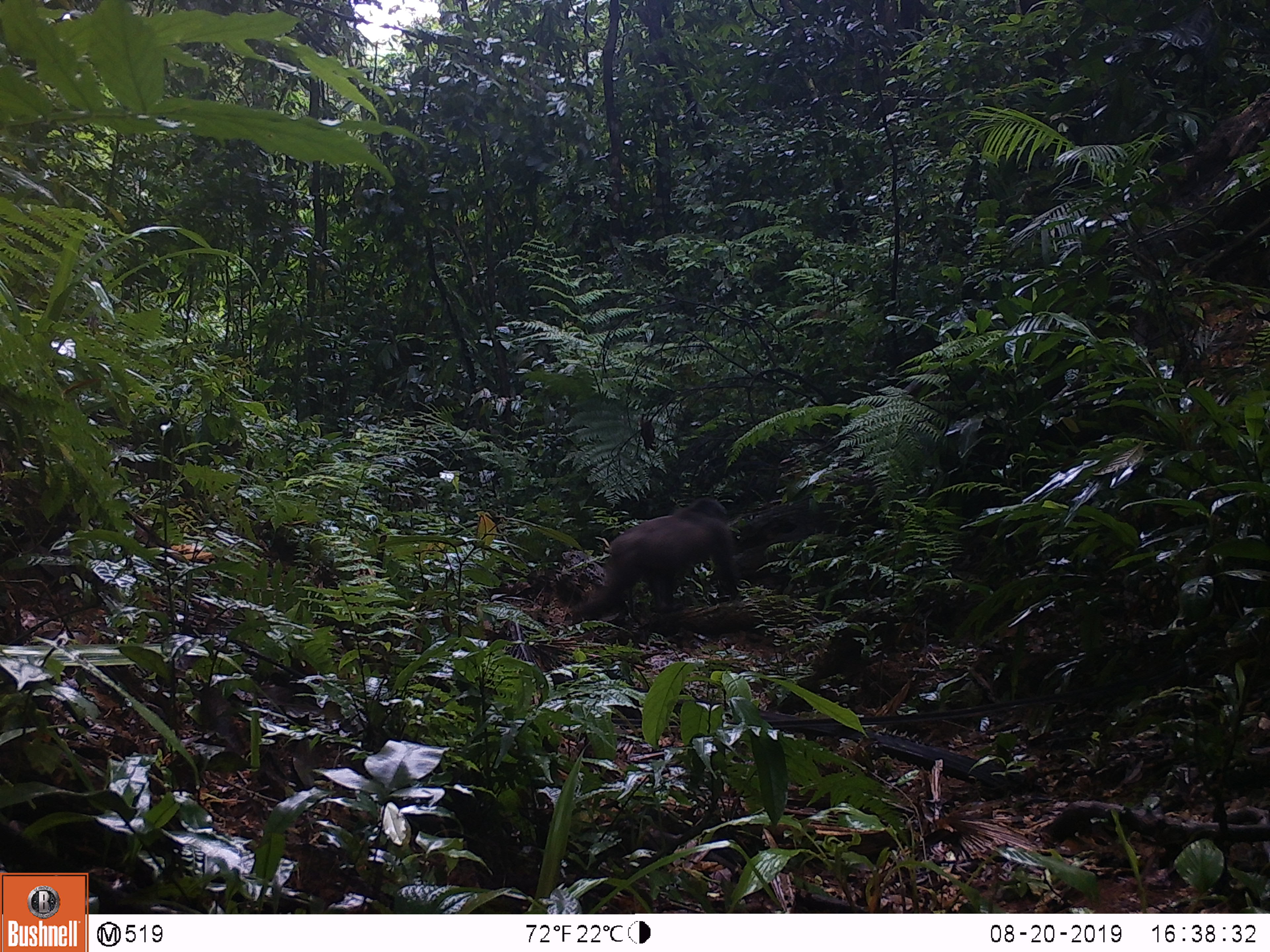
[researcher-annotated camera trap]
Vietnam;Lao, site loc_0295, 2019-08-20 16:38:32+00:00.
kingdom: Animalia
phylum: Chordata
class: Mammalia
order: Primates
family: Cercopithecidae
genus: Macaca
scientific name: Macaca arctoides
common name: stump-tailed macaque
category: stump tailed macaque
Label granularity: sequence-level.